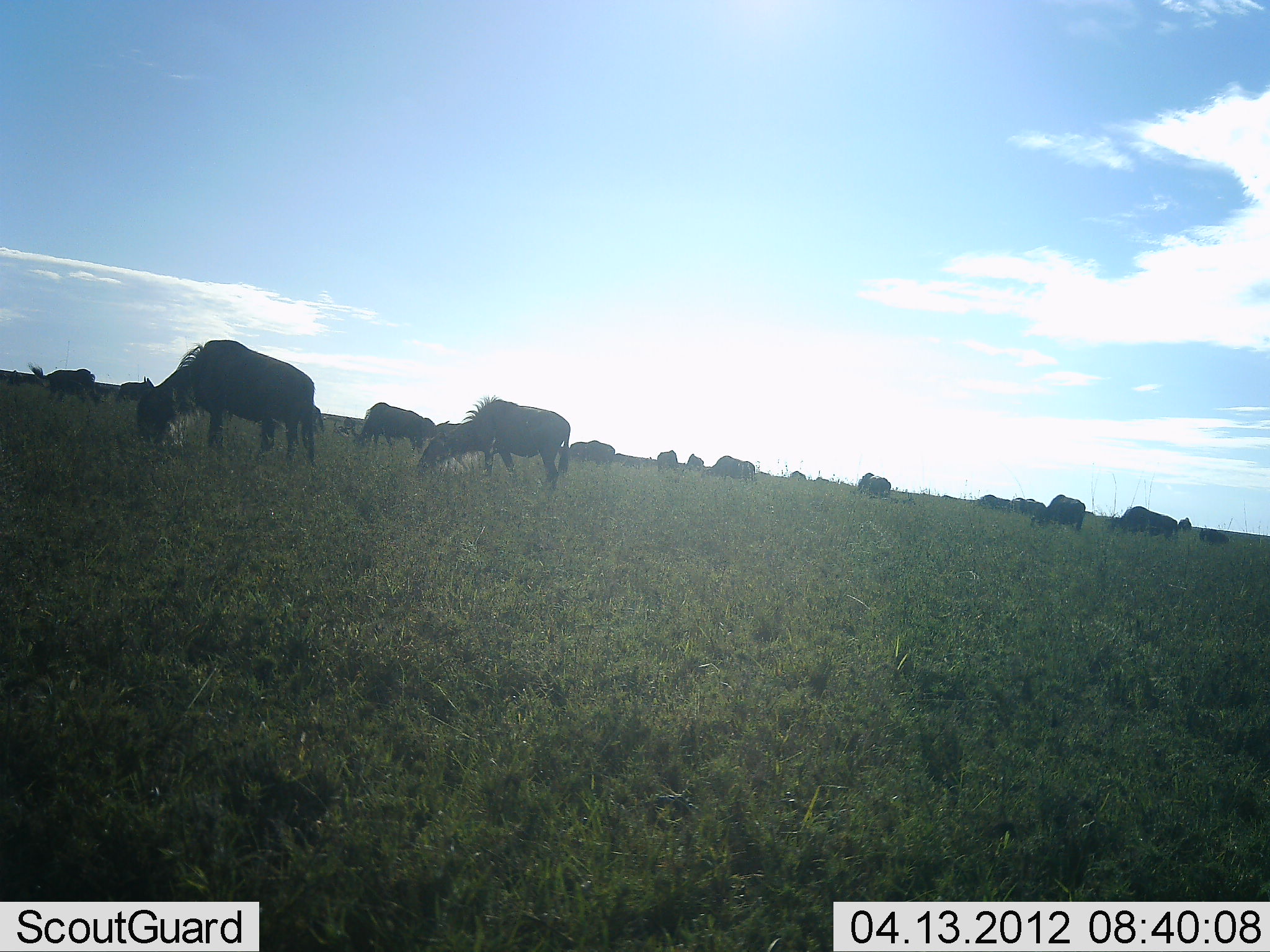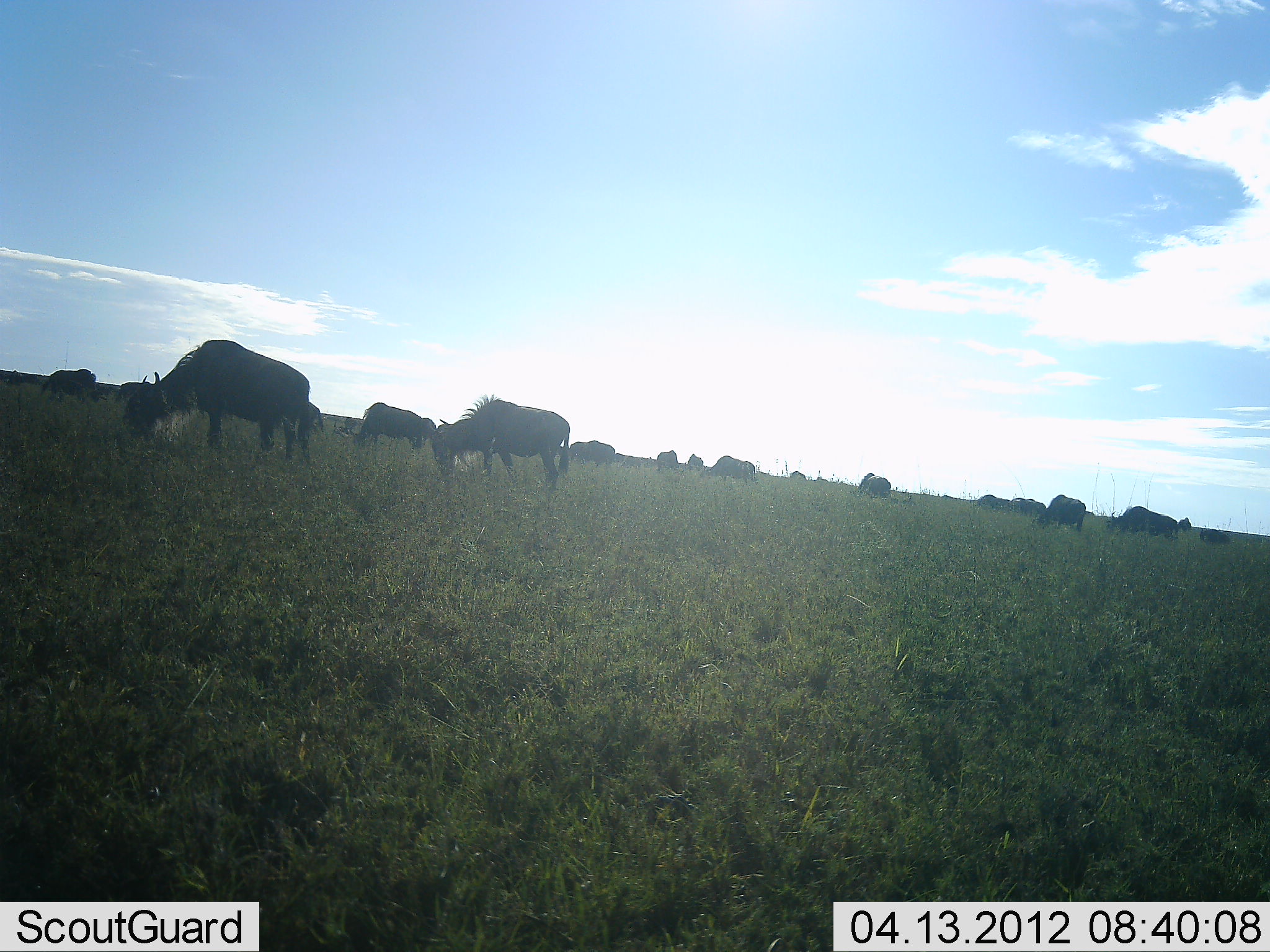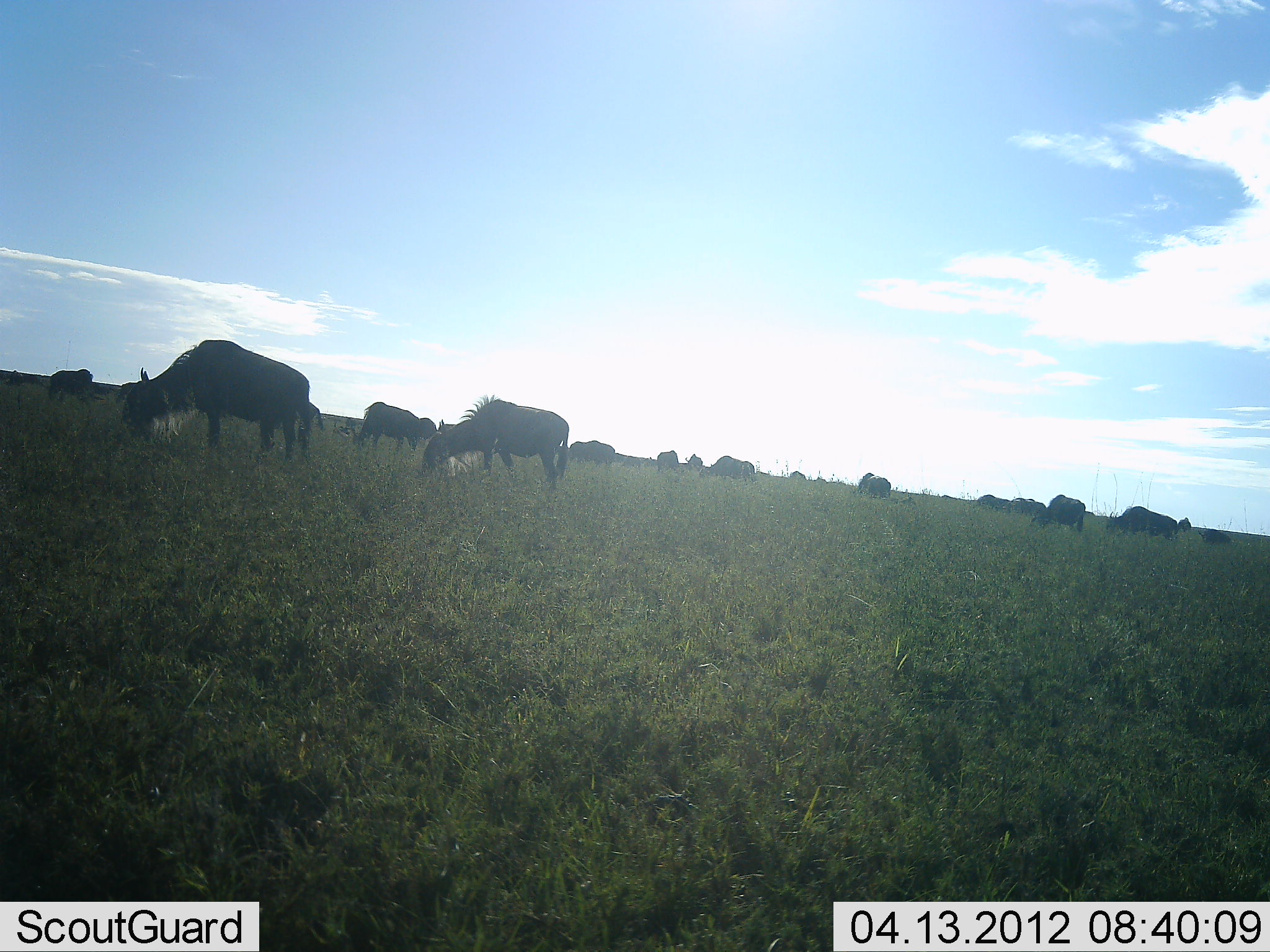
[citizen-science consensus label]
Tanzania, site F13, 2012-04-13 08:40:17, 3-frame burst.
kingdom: Animalia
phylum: Chordata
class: Mammalia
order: Artiodactyla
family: Bovidae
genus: Connochaetes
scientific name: Connochaetes taurinus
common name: blue wildebeest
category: wildebeest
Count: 11-50.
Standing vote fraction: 20%.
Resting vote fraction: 0%.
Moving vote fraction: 12%.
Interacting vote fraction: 0%.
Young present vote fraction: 4%.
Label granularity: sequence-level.